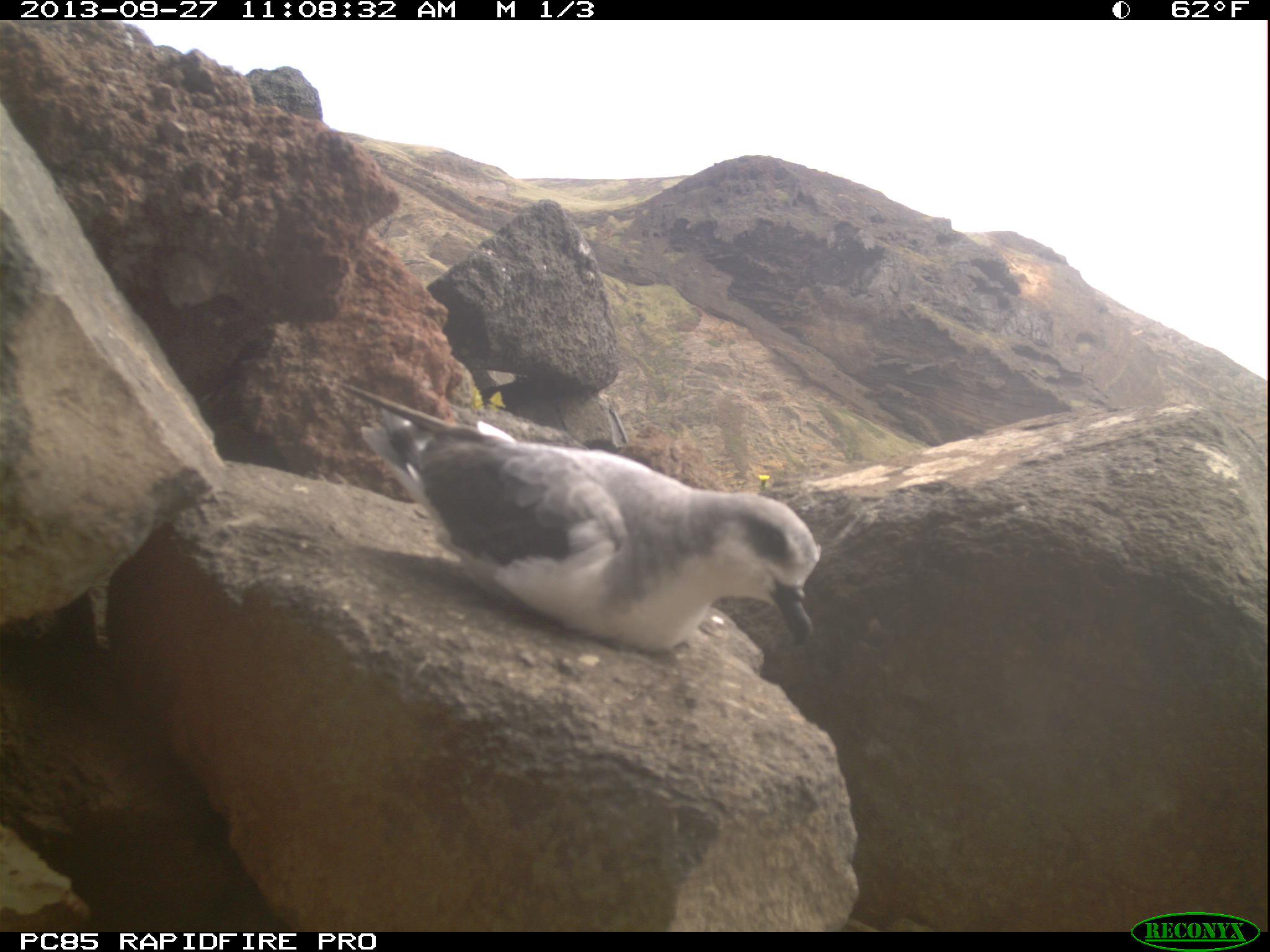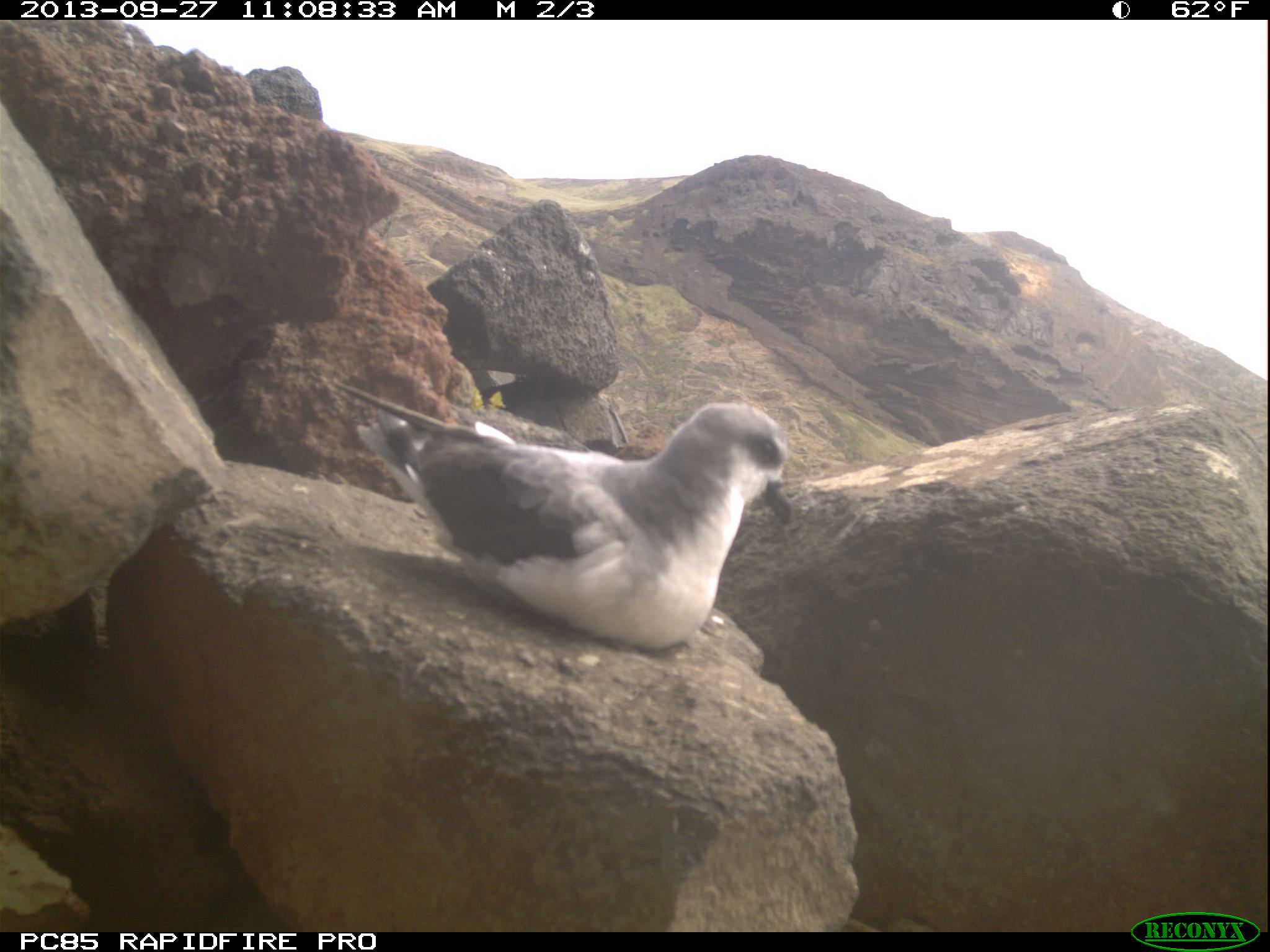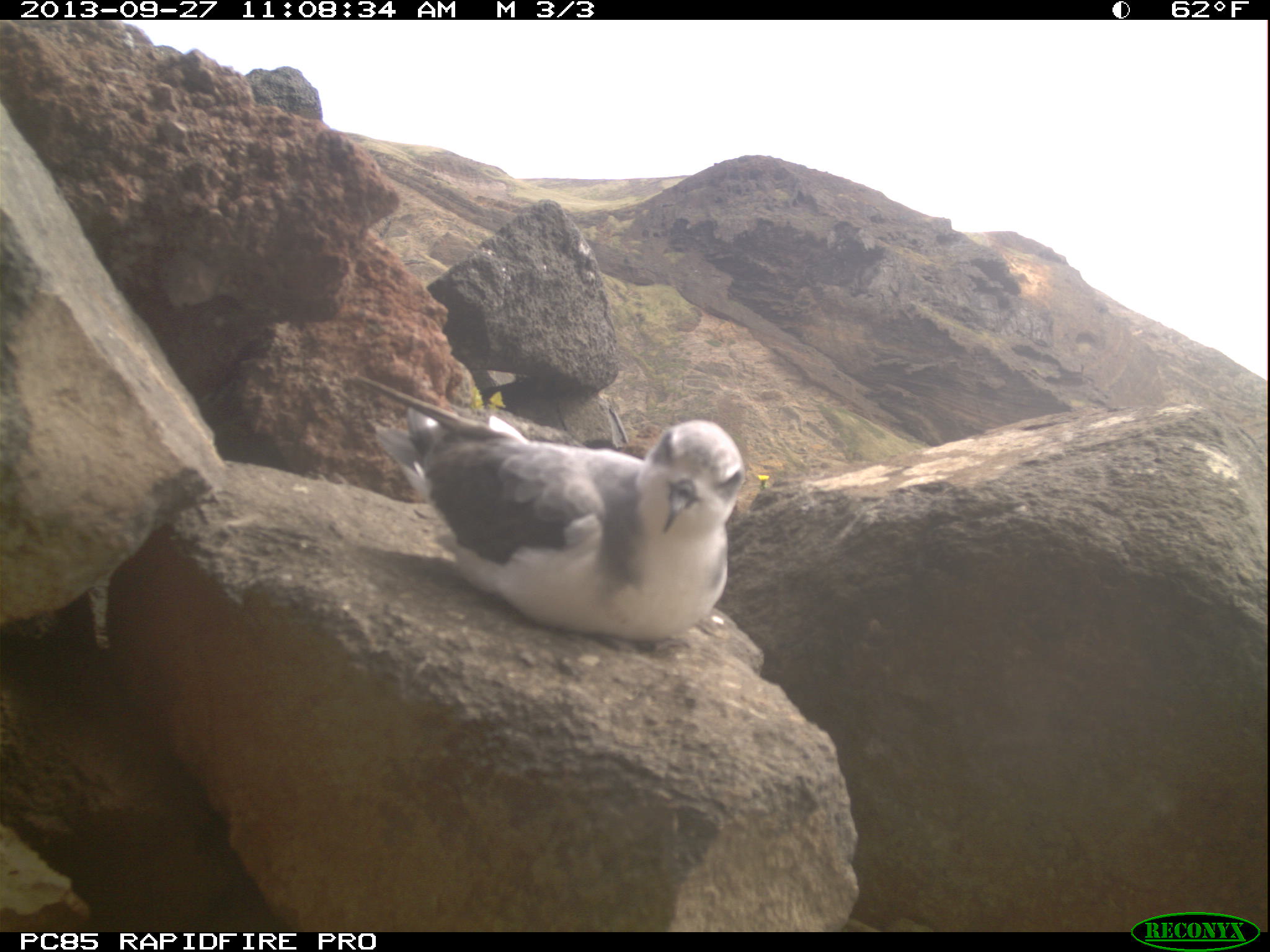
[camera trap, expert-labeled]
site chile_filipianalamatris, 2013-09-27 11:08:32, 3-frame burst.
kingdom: Animalia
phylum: Chordata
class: Aves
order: Procellariiformes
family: Procellariidae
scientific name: Procellariidae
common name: petrel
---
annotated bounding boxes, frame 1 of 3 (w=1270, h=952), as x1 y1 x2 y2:
petrel: 345 394 819 658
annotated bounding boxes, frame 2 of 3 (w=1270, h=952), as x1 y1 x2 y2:
petrel: 347 395 792 651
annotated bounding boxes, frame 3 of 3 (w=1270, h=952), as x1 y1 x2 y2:
petrel: 348 371 749 641